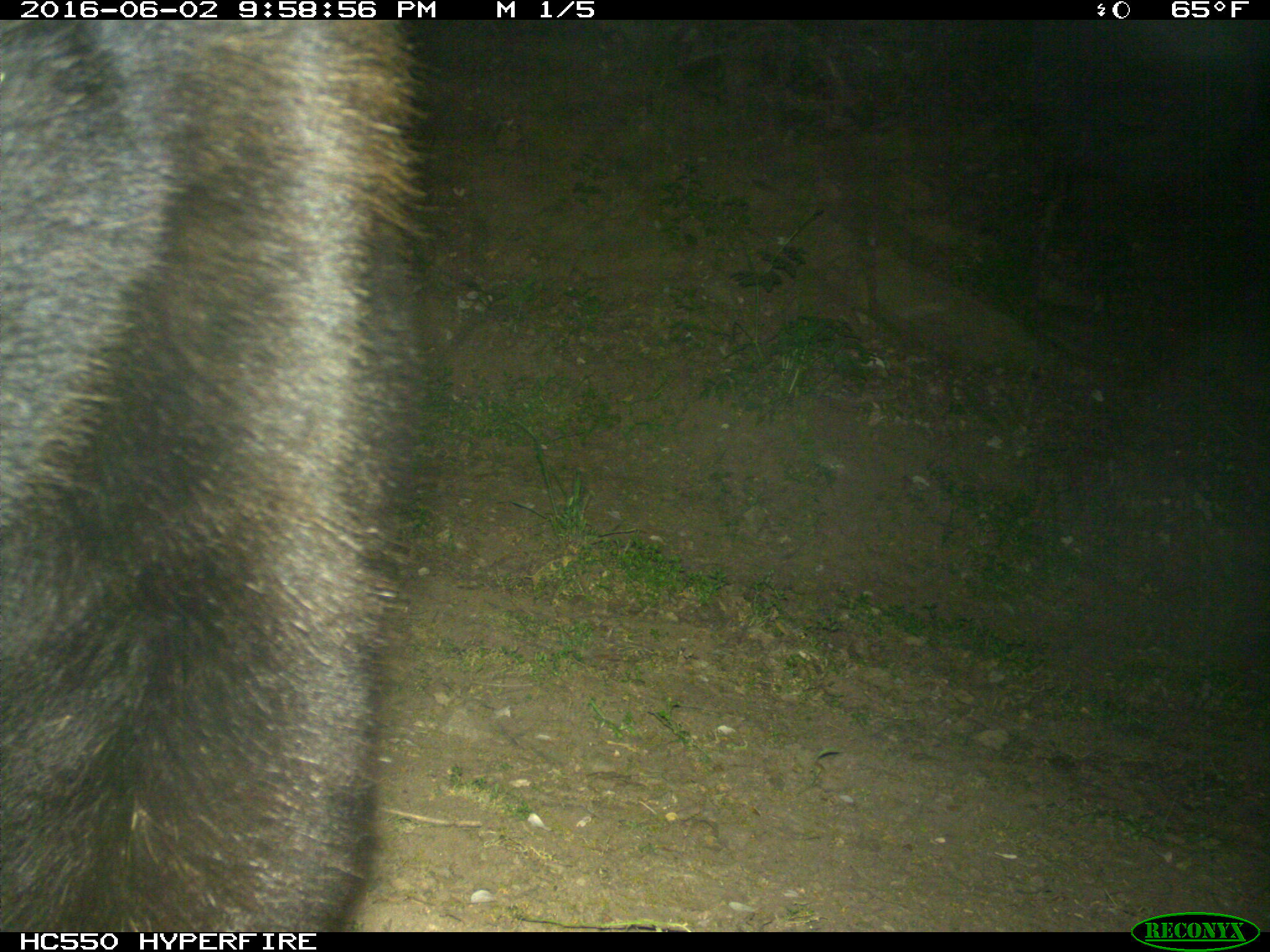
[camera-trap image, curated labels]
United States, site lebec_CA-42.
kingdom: Animalia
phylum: Chordata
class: Mammalia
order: Carnivora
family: Ursidae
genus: Ursus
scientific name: Ursus americanus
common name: american black bear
Ursus americanus (american black bear).